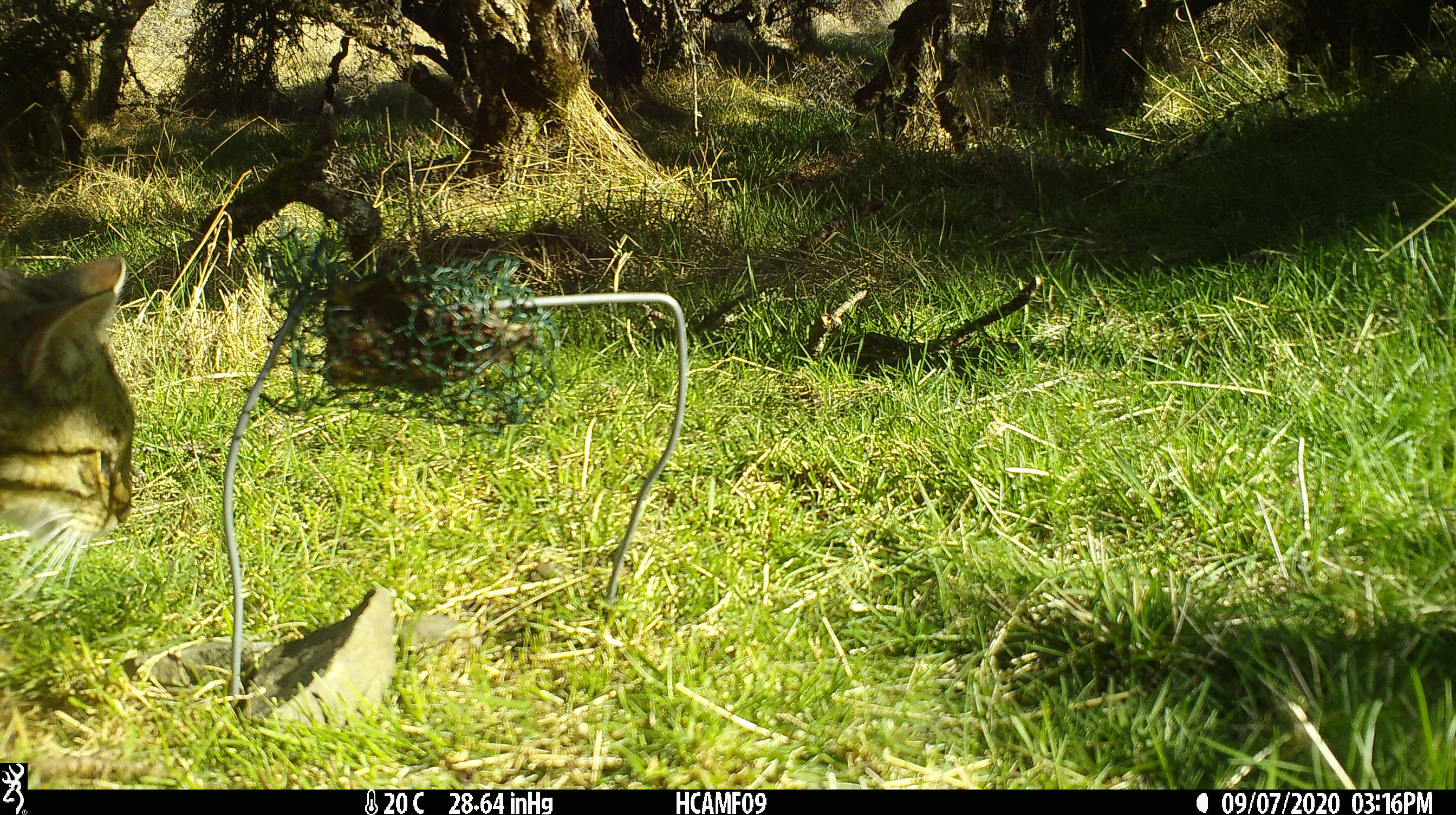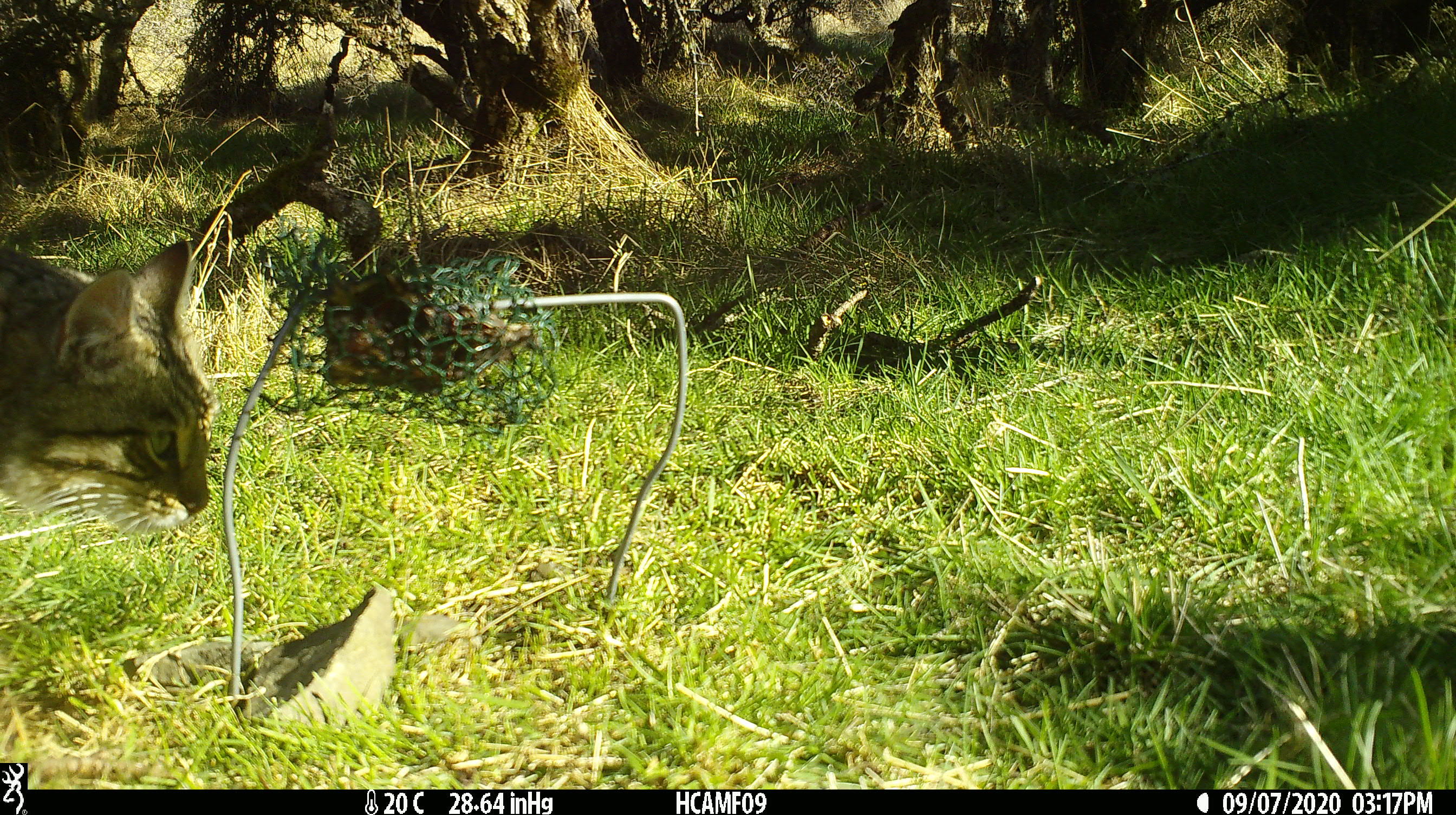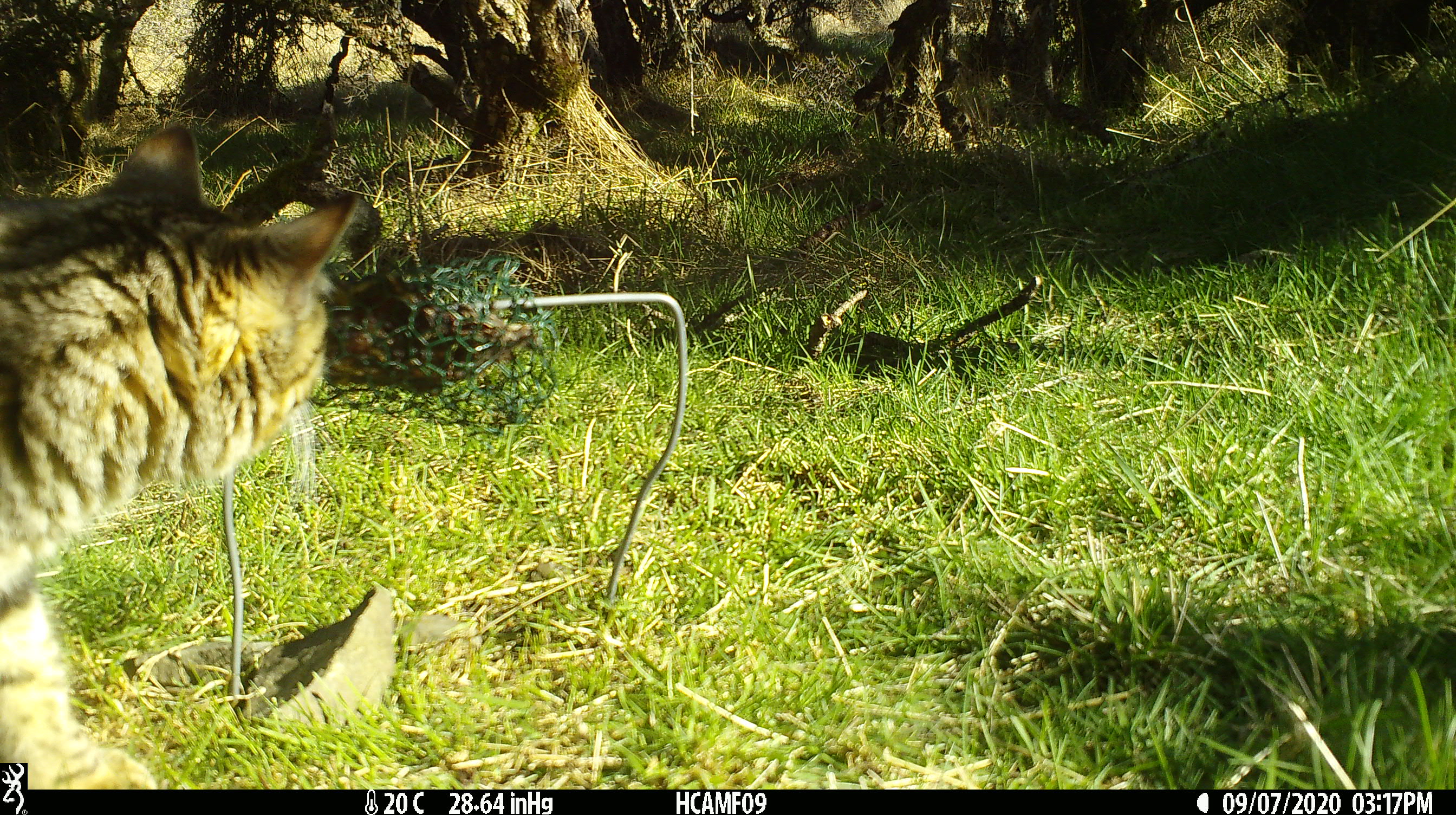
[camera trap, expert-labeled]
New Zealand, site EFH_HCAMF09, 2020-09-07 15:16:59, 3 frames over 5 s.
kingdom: Animalia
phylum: Chordata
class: Mammalia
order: Carnivora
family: Felidae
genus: Felis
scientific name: Felis catus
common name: domestic cat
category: cat